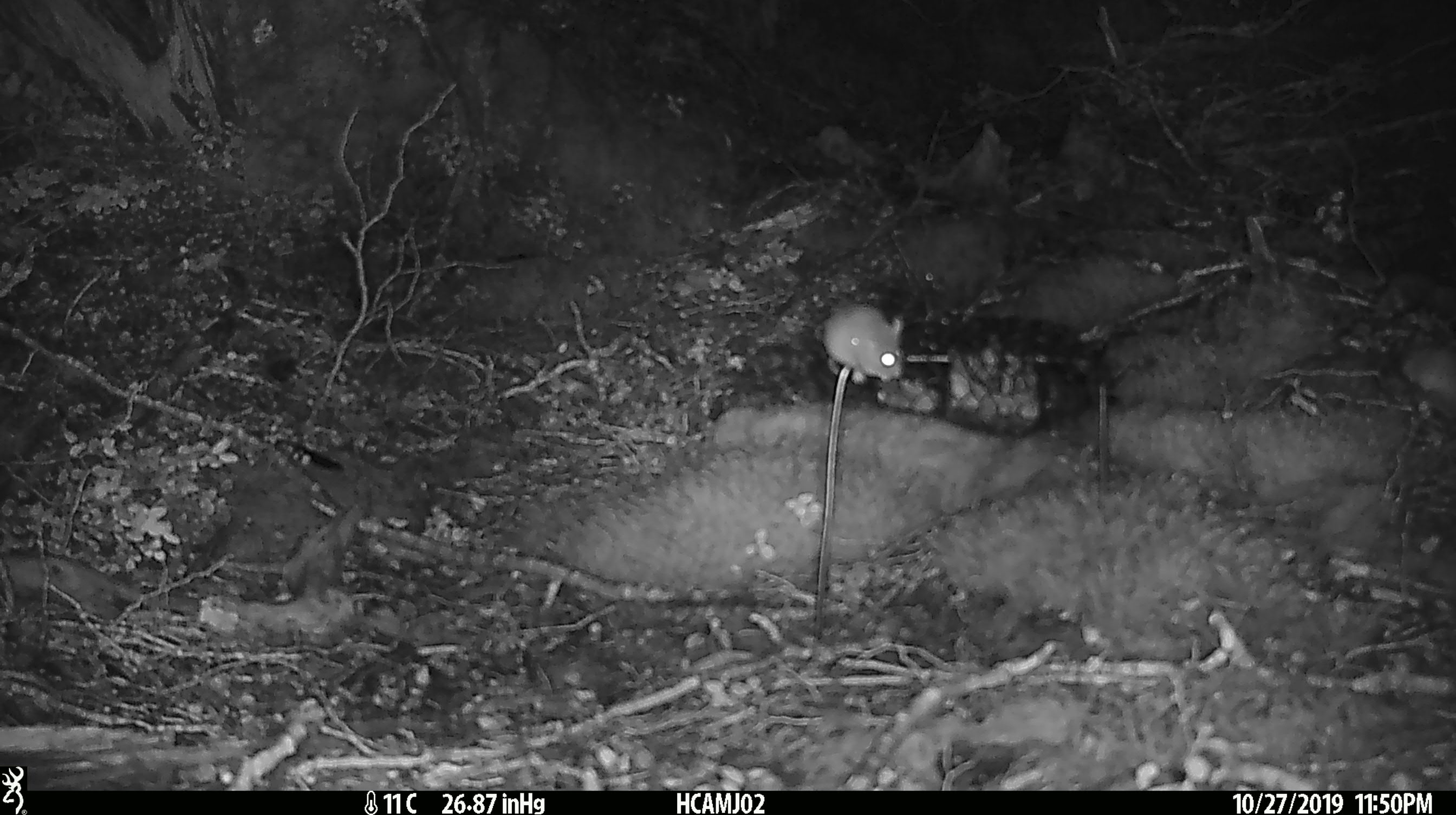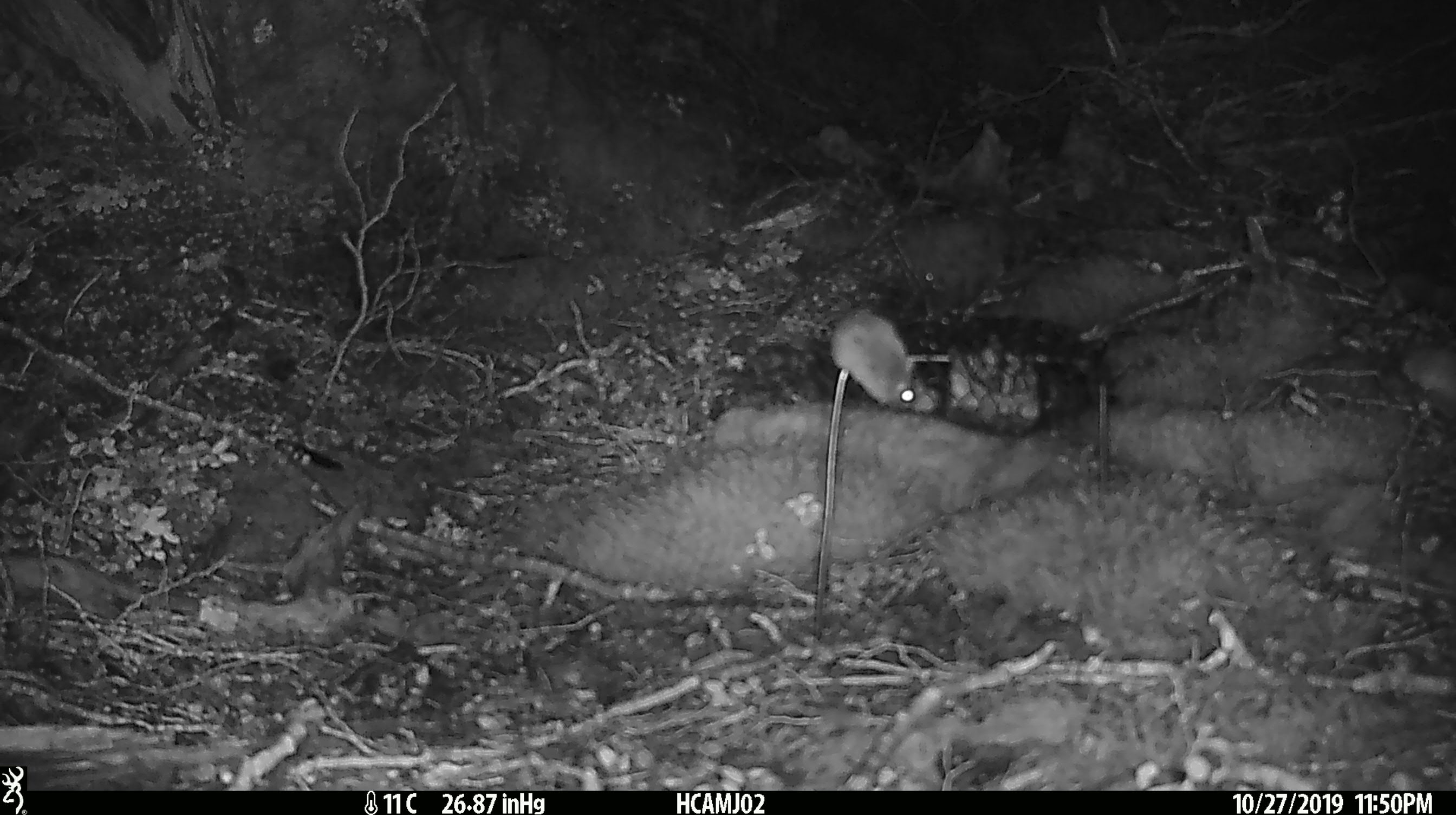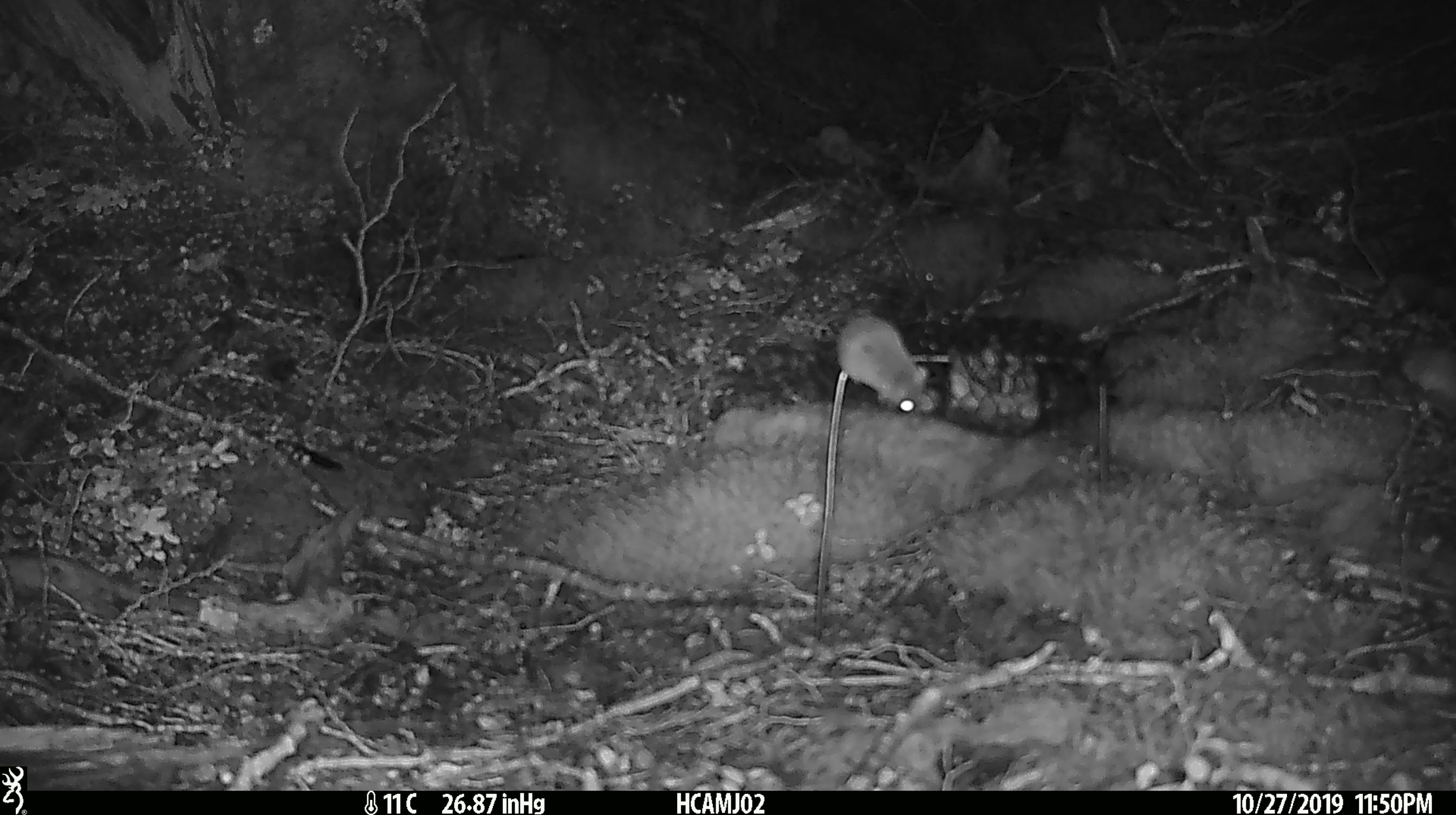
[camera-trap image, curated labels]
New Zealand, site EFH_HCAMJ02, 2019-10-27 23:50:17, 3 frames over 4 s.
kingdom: Animalia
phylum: Chordata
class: Mammalia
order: Rodentia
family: Muridae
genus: Mus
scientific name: Mus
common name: mouse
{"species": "mouse (Mus)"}